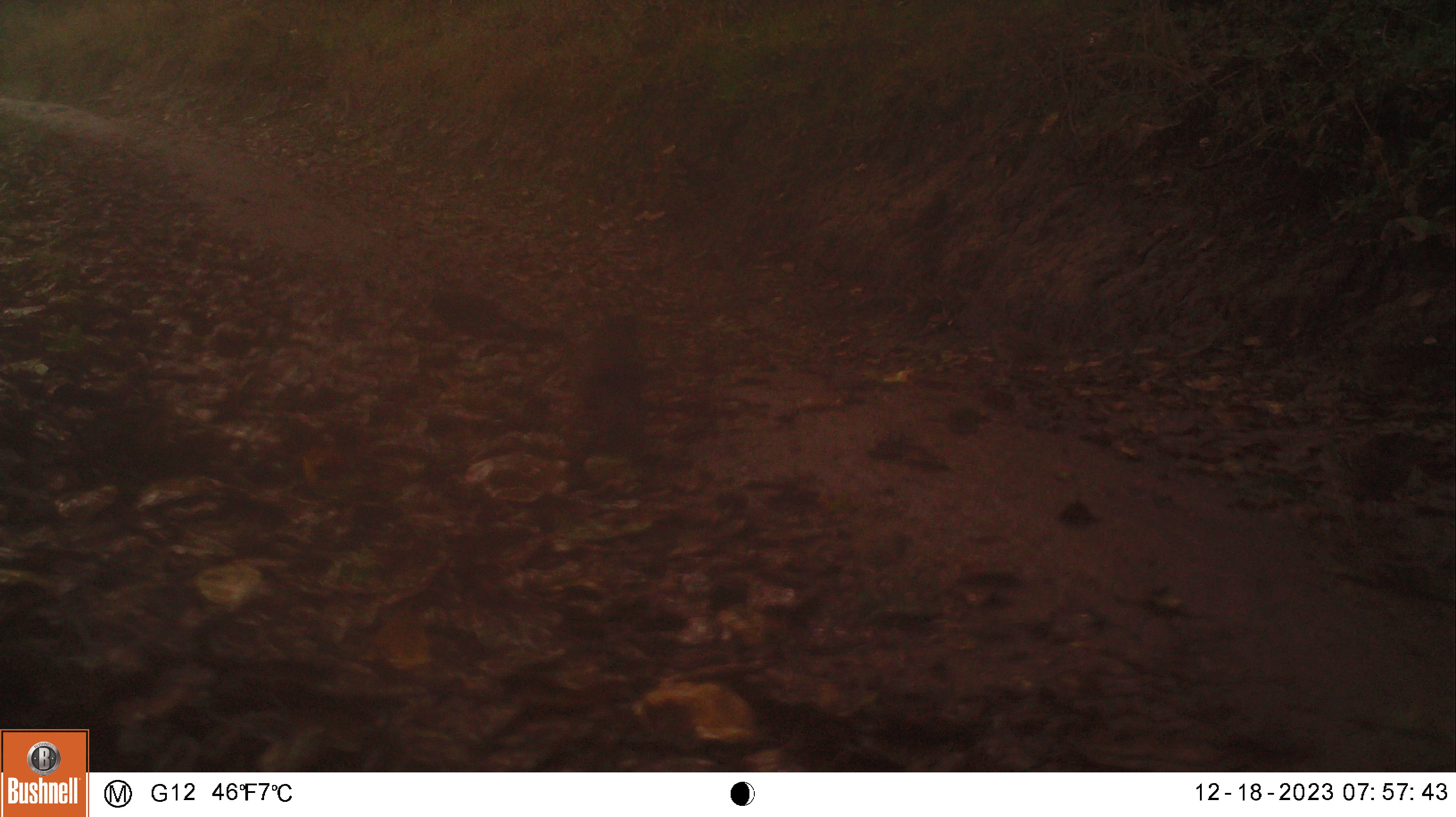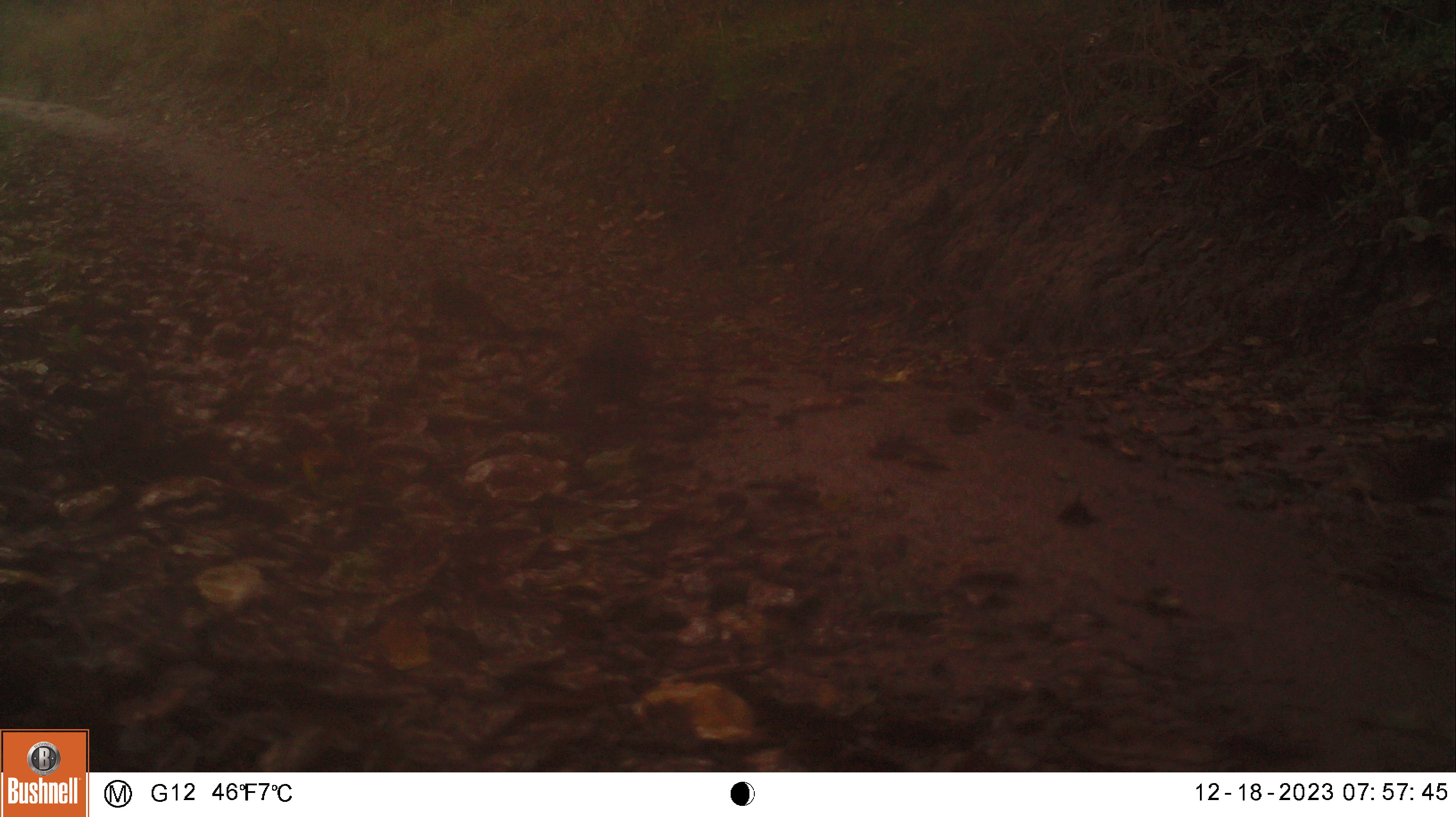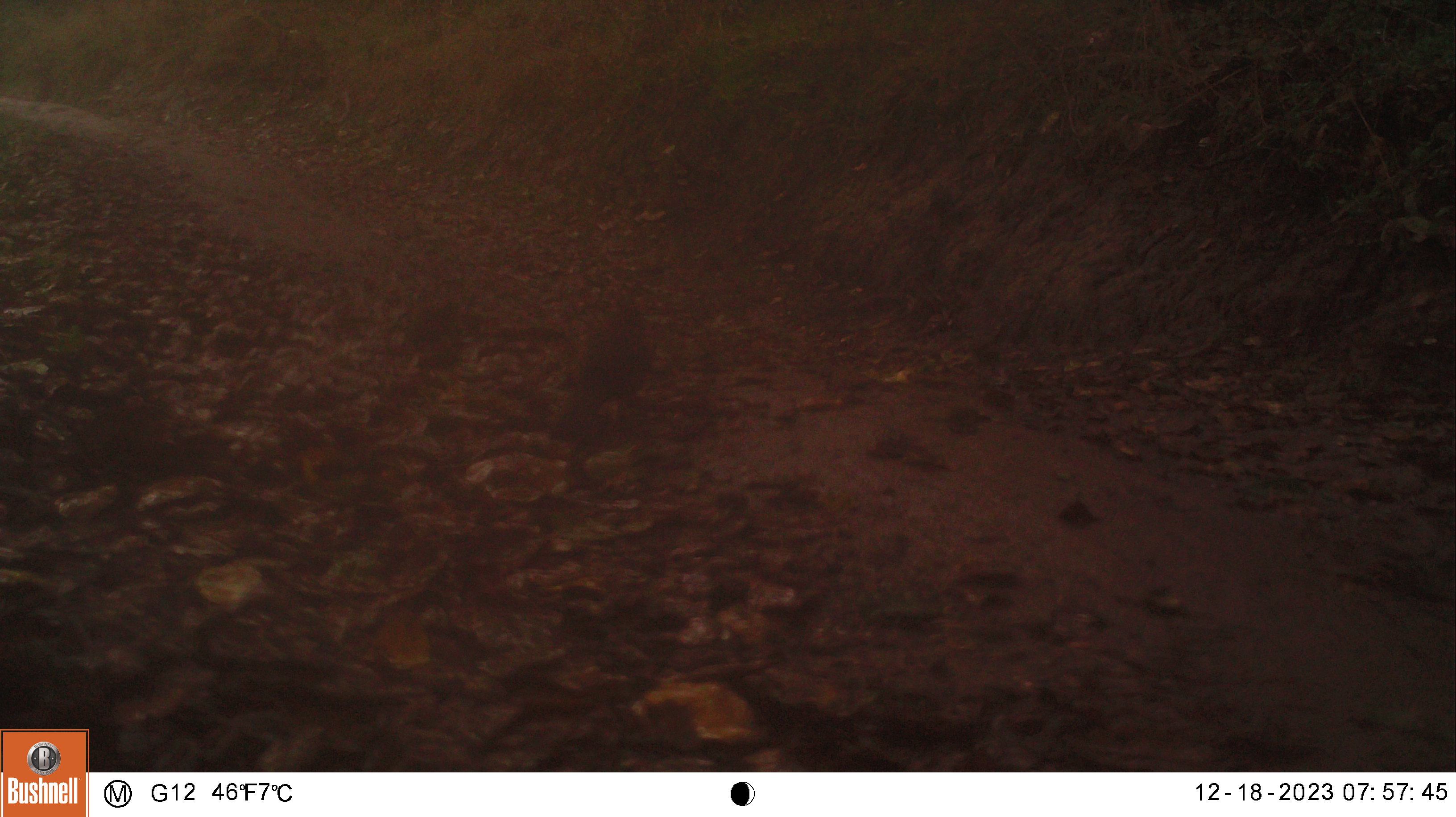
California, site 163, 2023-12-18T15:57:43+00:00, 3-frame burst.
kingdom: Animalia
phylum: Chordata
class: Aves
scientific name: Aves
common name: bird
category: unknown bird